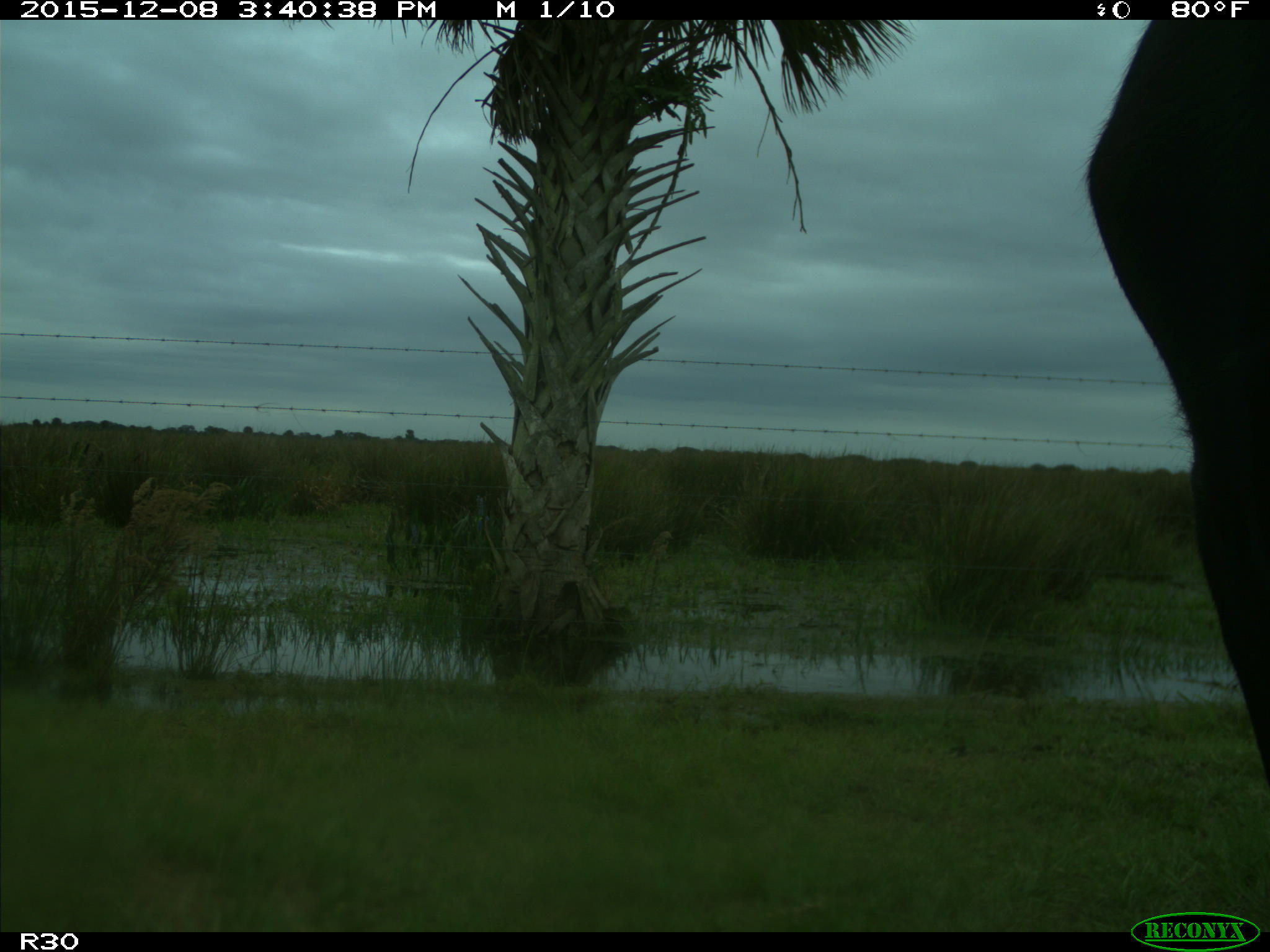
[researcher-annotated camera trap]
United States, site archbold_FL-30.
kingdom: Animalia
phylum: Chordata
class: Mammalia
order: Artiodactyla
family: Bovidae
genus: Bos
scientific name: Bos taurus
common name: domestic cow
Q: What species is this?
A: Bos taurus (domestic cow).